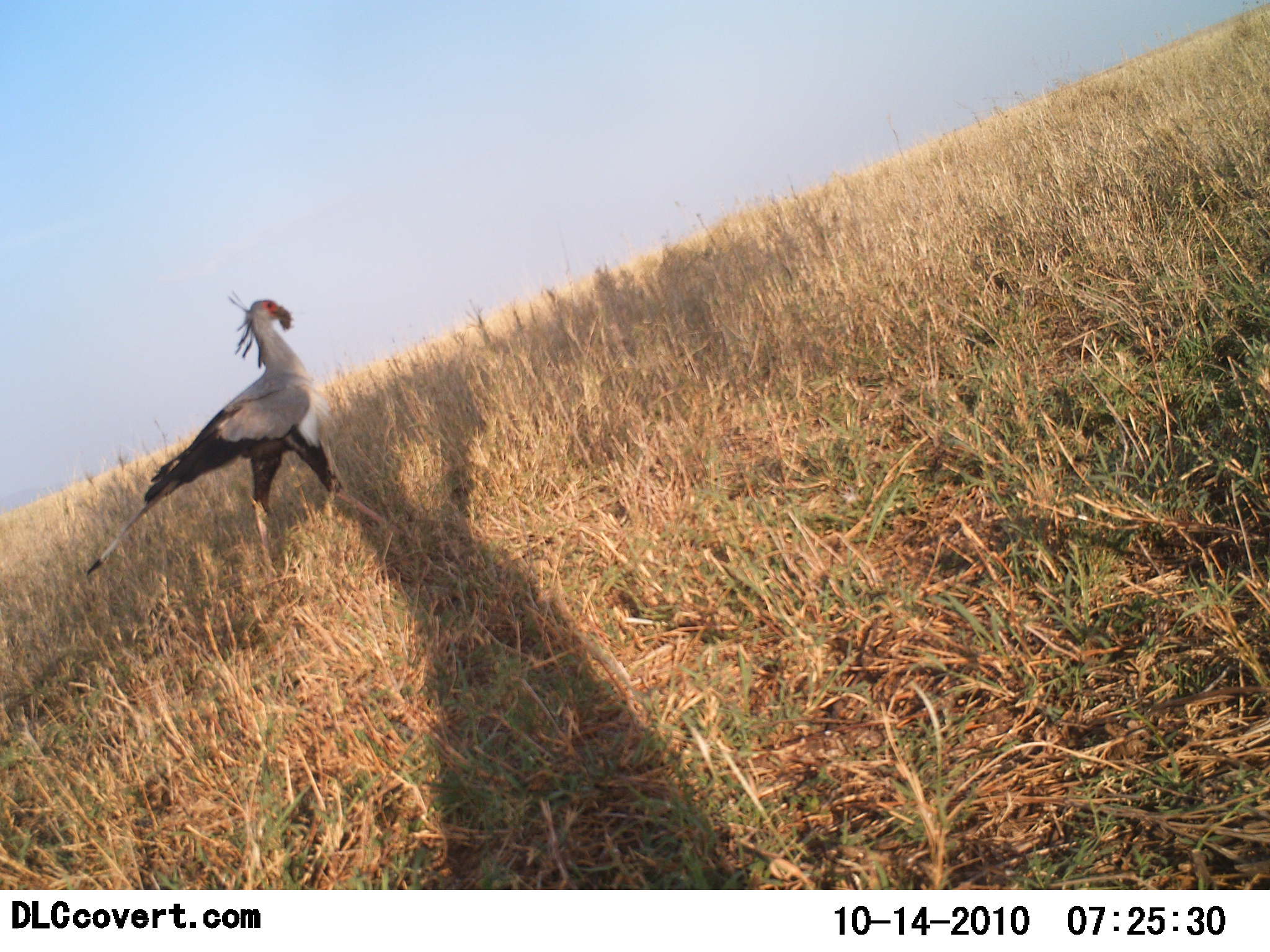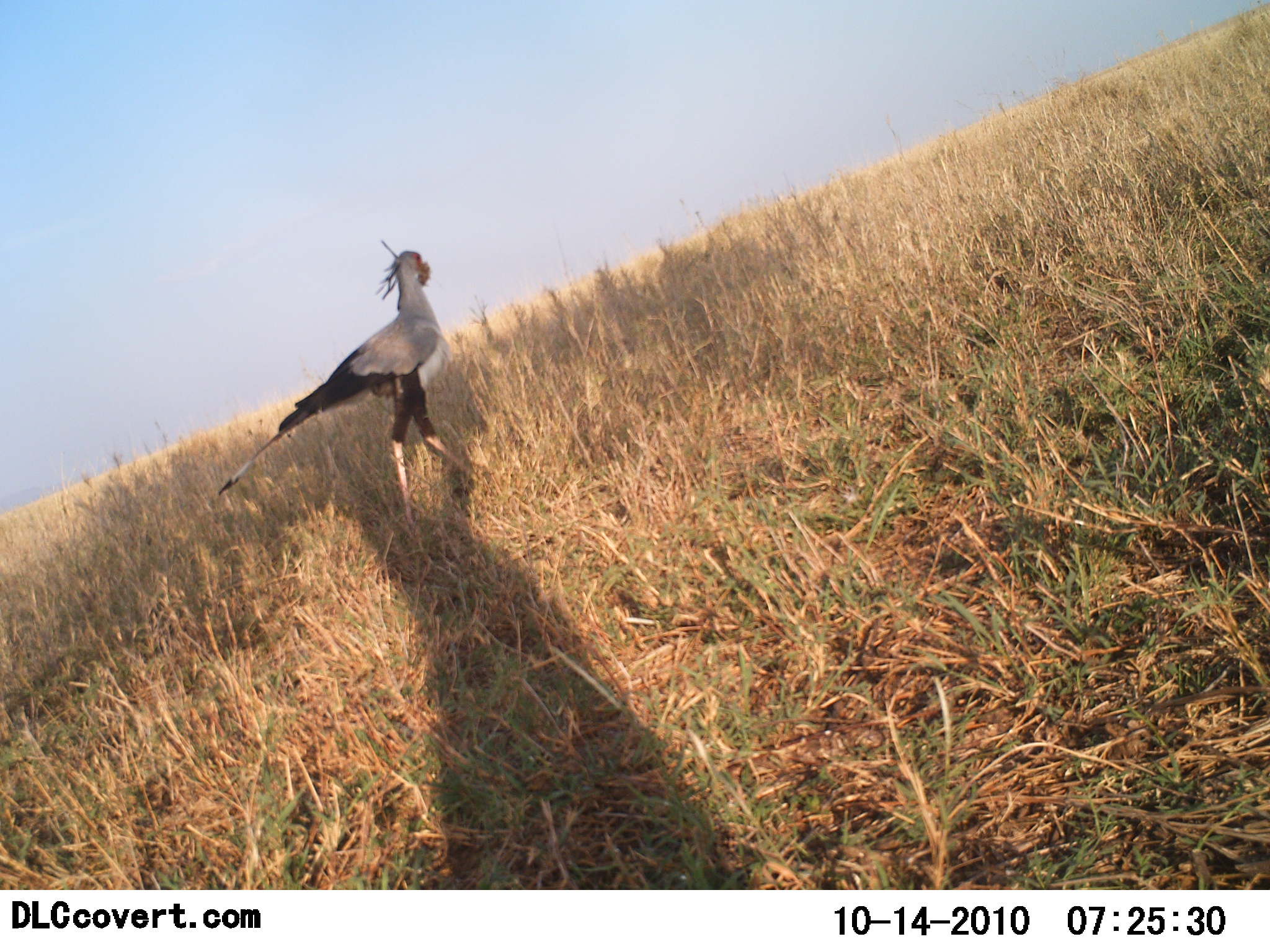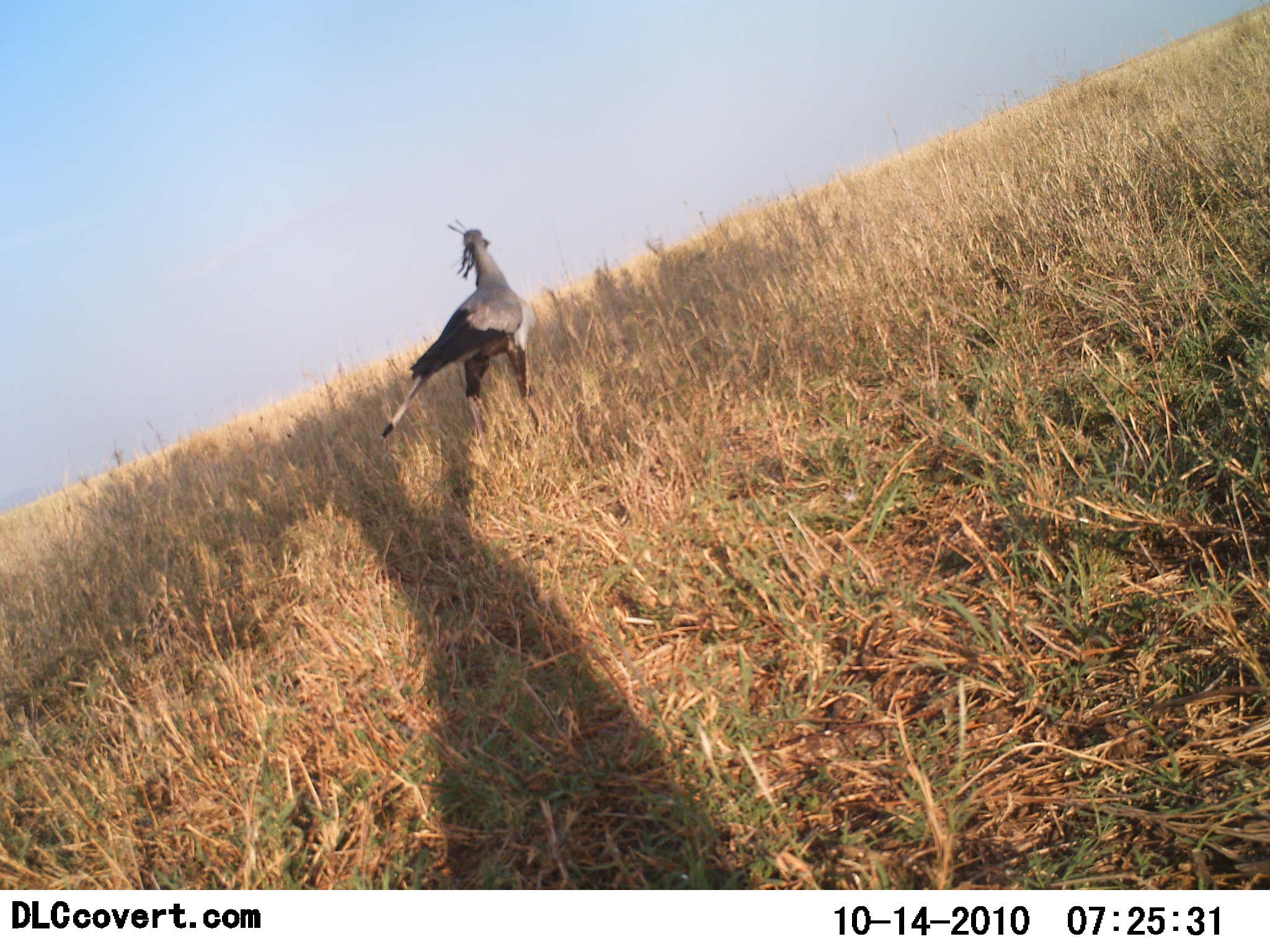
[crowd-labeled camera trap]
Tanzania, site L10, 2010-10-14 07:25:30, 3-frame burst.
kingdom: Animalia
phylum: Chordata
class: Aves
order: Accipitriformes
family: Sagittariidae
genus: Sagittarius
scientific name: Sagittarius serpentarius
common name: secretary bird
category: secretarybird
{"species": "secretarybird (secretary bird) (Sagittarius serpentarius)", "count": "1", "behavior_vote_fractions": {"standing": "8%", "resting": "0%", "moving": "92%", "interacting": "0%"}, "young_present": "0%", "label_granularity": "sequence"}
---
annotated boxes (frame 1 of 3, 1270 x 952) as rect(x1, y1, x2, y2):
animal: rect(84, 293, 394, 591)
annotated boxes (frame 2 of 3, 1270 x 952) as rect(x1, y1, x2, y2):
animal: rect(217, 238, 482, 545)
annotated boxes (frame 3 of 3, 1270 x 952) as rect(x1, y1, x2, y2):
animal: rect(381, 218, 546, 466)